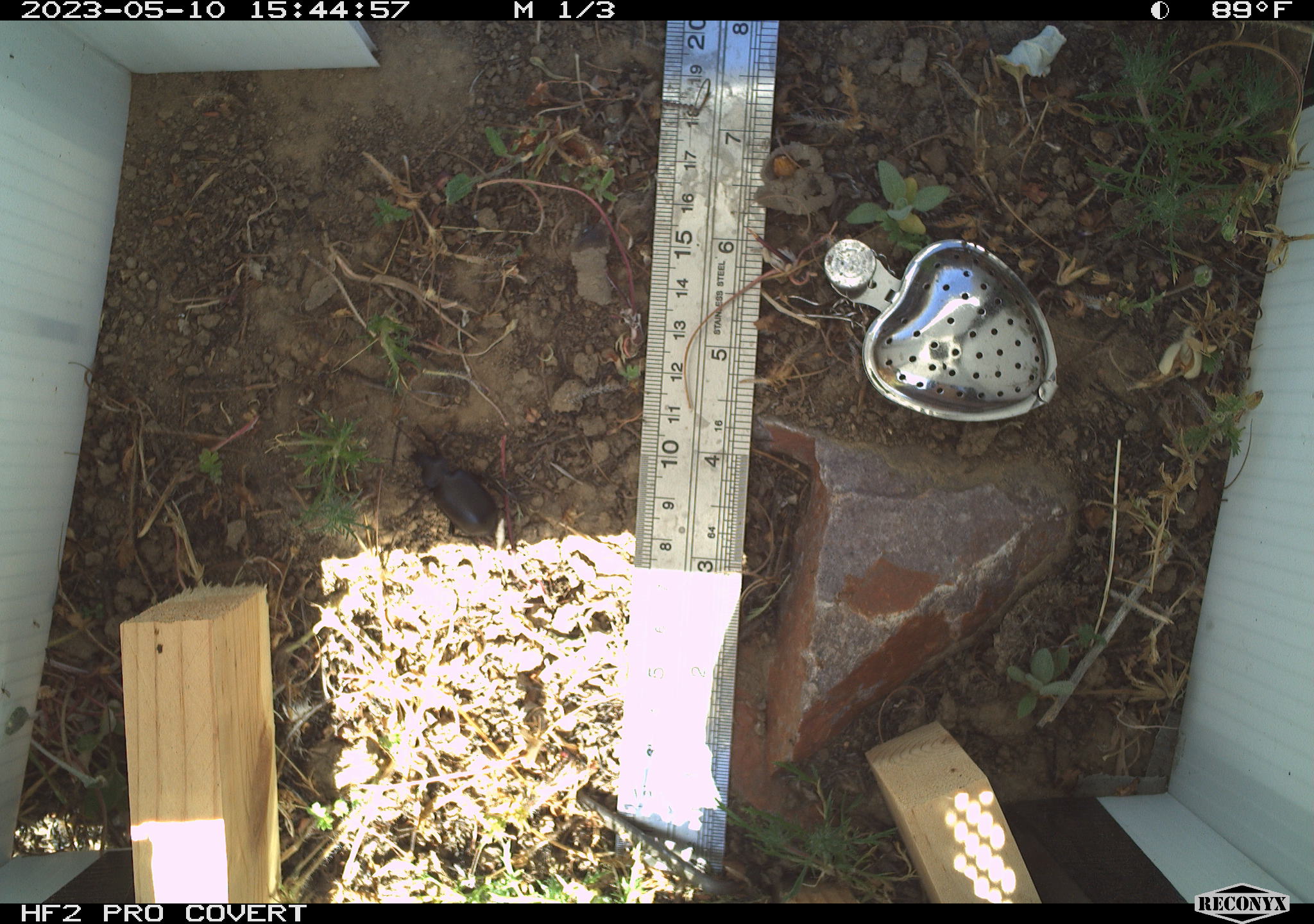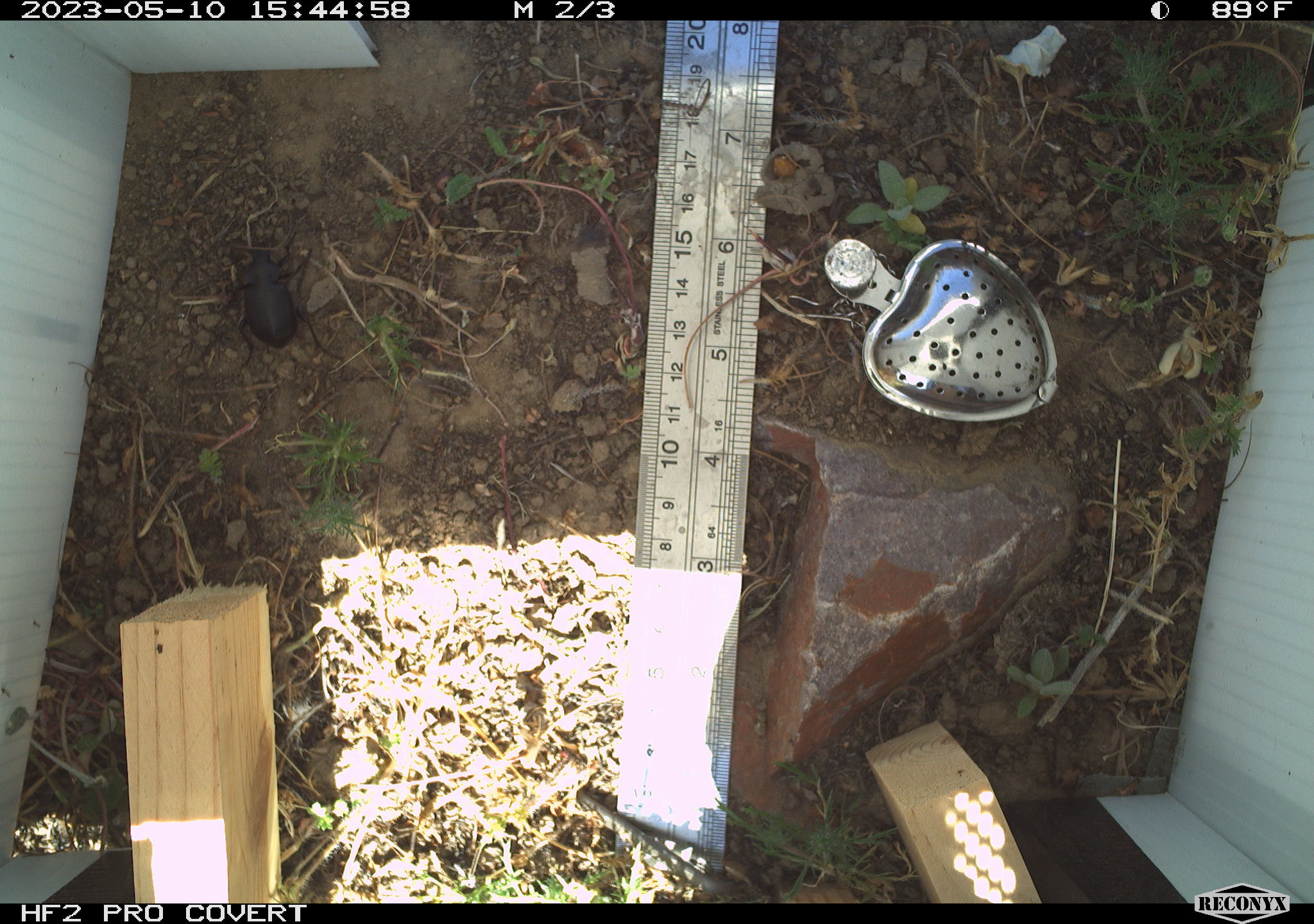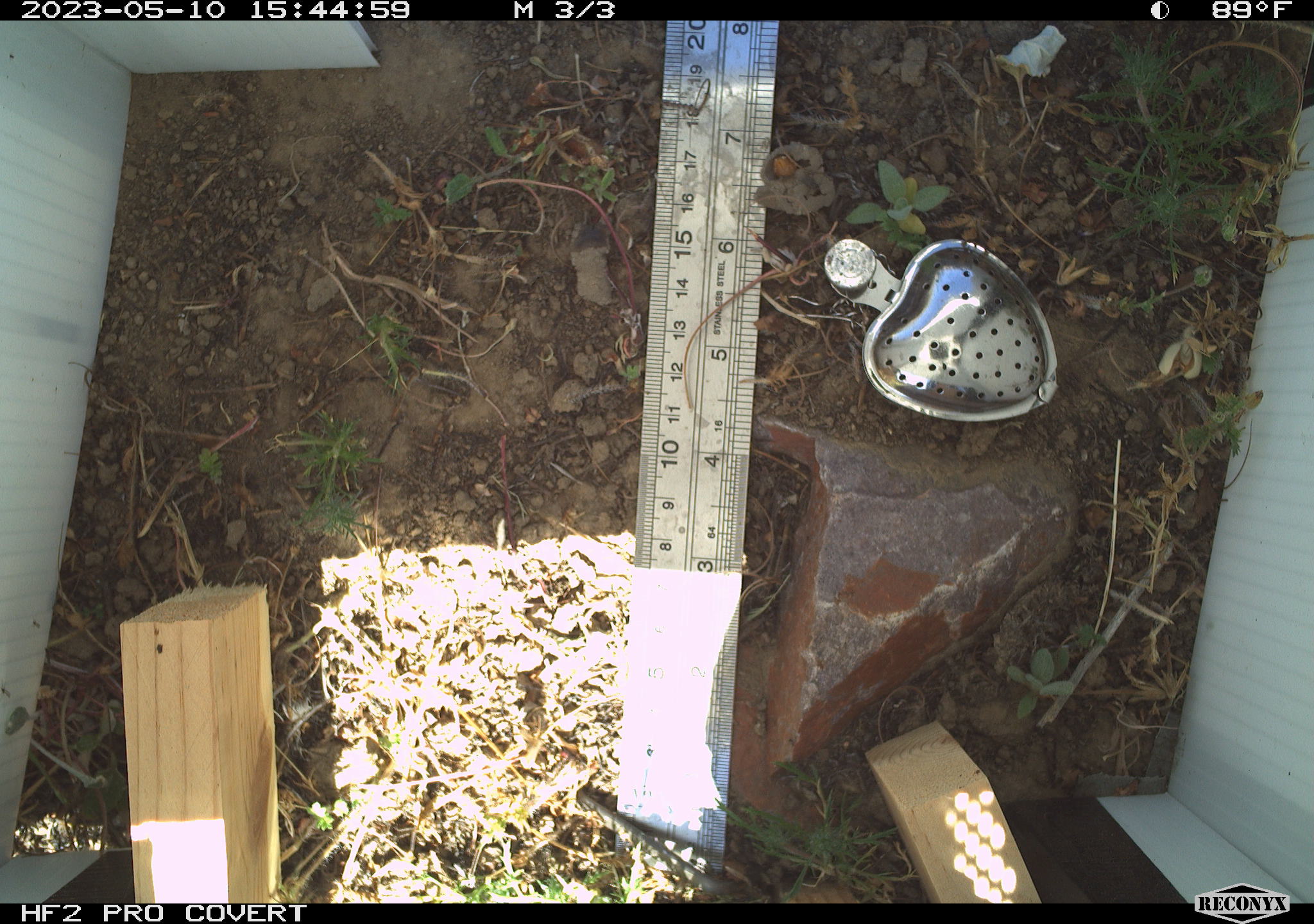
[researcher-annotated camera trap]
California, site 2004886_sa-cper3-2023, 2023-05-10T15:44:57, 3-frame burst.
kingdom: Animalia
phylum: Arthropoda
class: Insecta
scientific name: Insecta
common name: insect